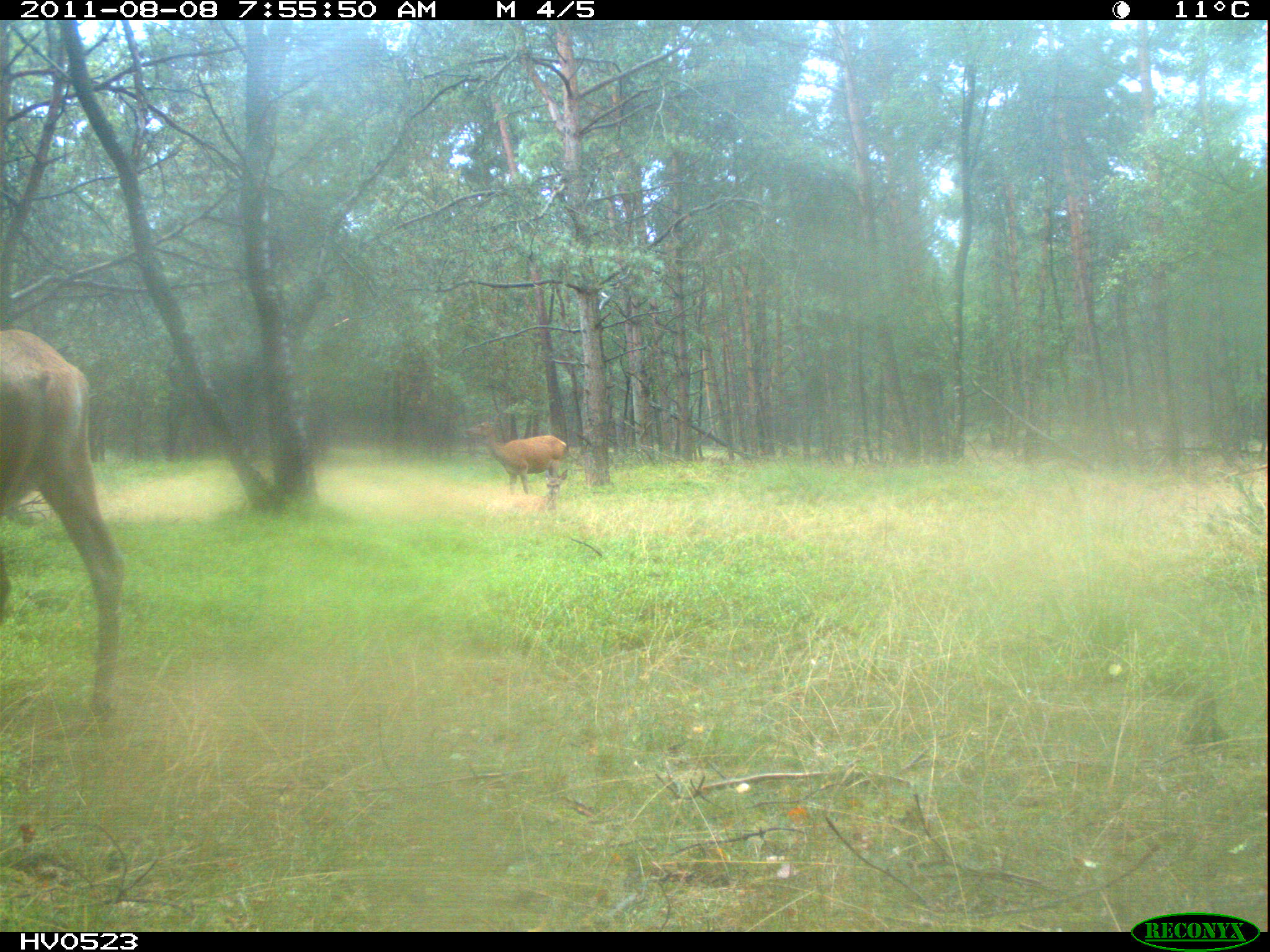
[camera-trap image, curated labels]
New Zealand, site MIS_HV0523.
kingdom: Animalia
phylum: Chordata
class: Mammalia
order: Artiodactyla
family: Cervidae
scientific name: Cervidae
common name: deer